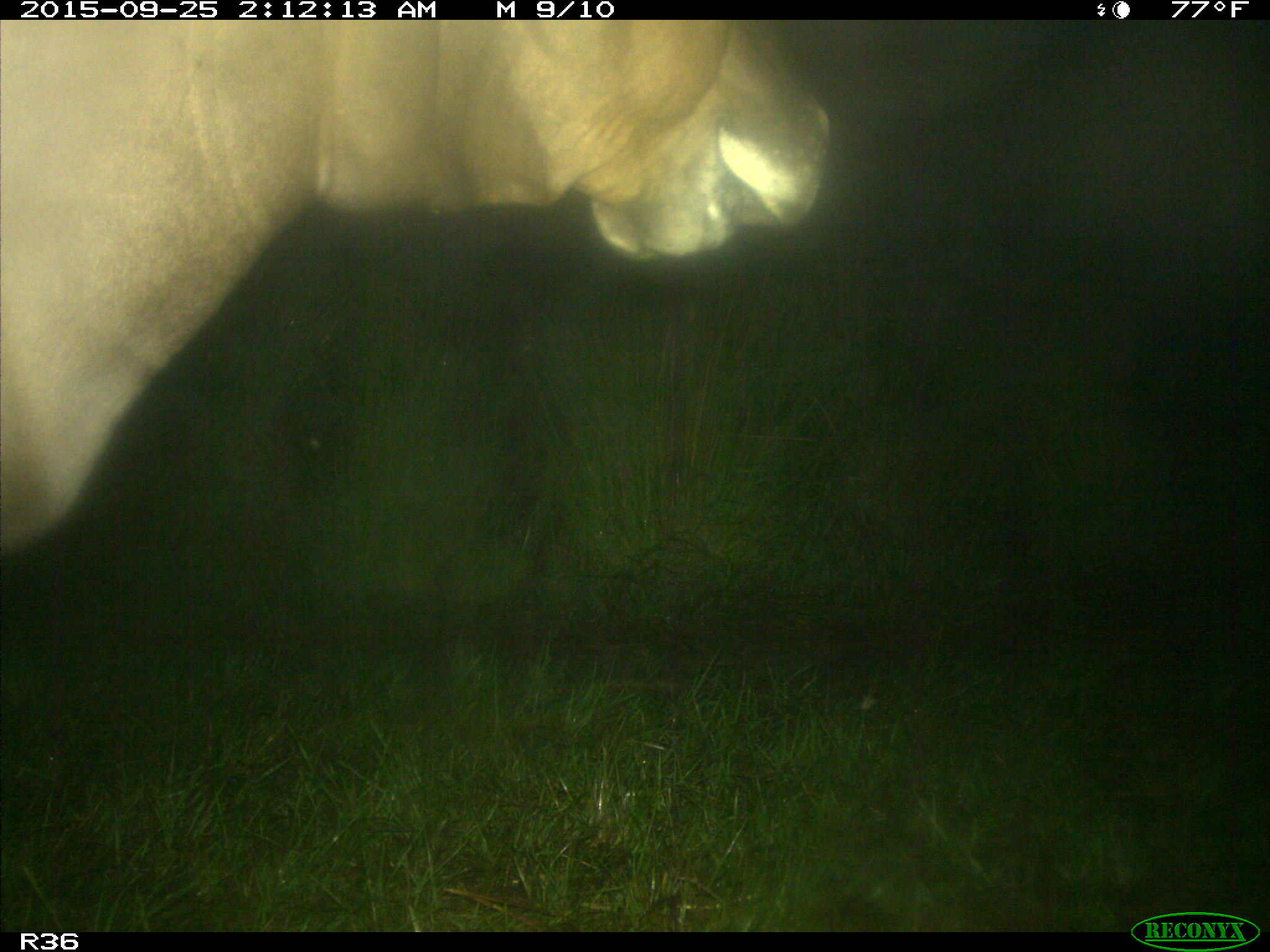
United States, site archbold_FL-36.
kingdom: Animalia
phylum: Chordata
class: Mammalia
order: Artiodactyla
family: Bovidae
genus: Bos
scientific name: Bos taurus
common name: domestic cow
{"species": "Bos taurus (domestic cow)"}